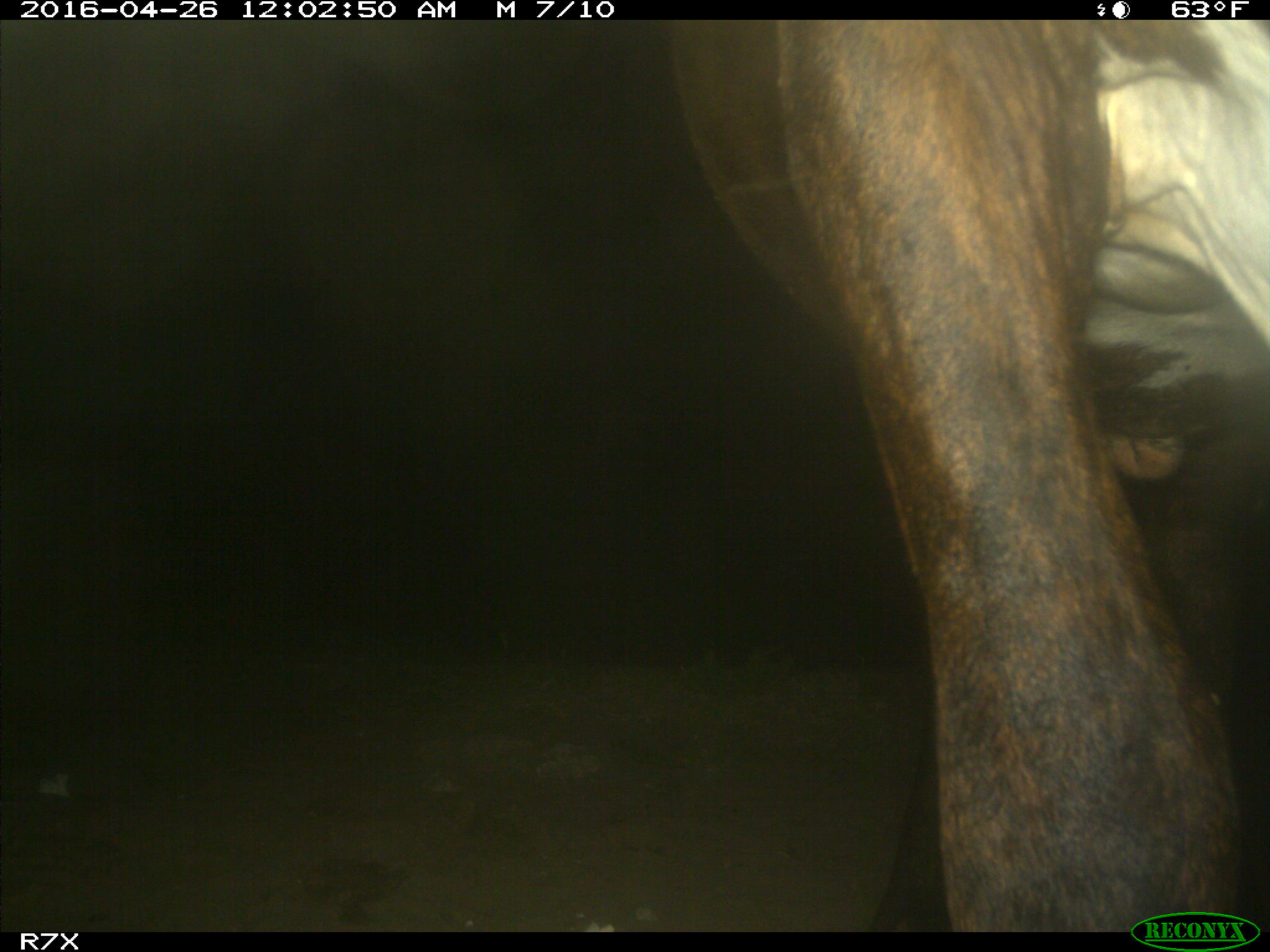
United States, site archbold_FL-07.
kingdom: Animalia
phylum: Chordata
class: Mammalia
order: Artiodactyla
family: Bovidae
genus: Bos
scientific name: Bos taurus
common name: domestic cow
Bos taurus (domestic cow).